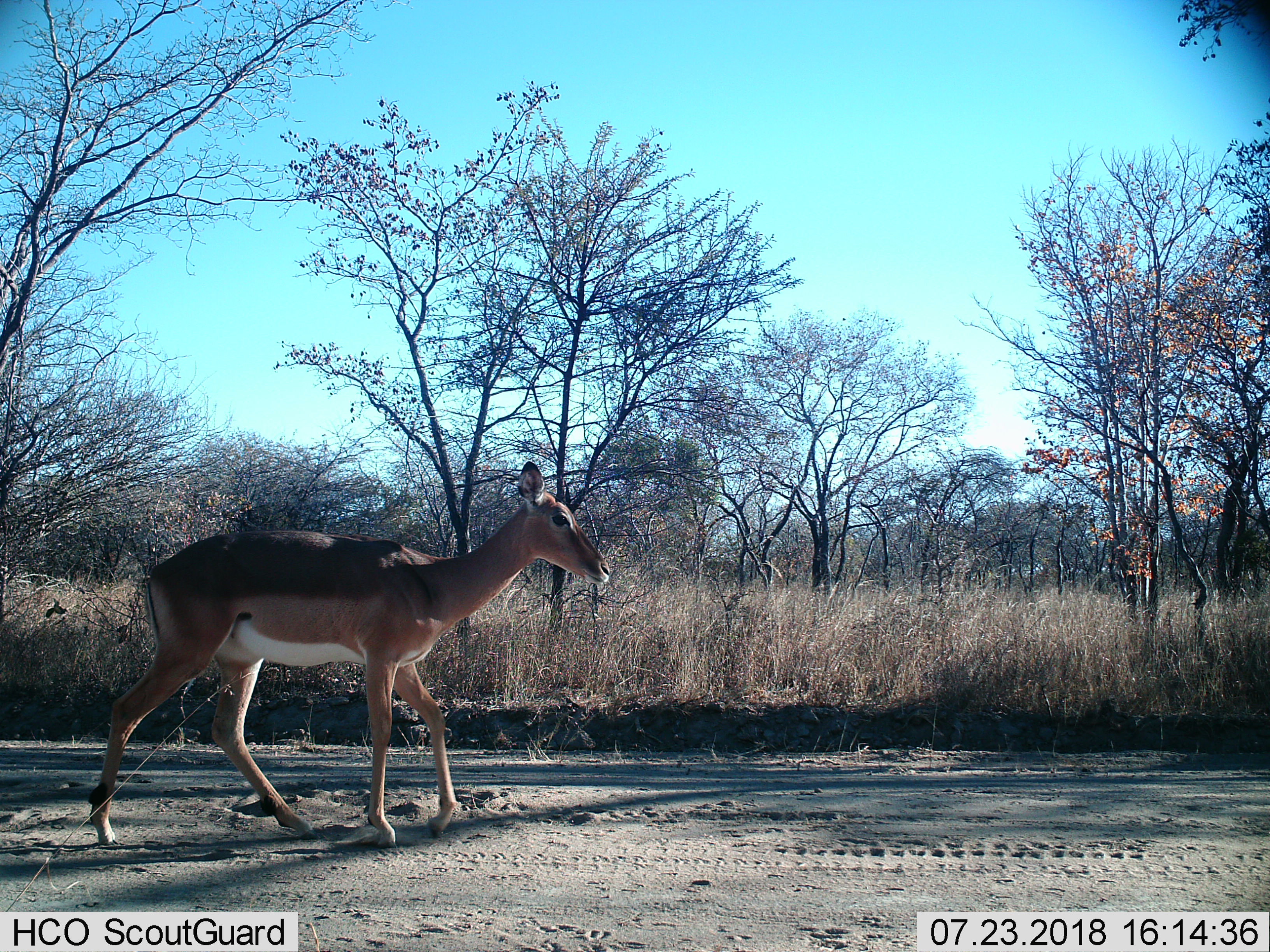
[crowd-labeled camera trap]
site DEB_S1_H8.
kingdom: Animalia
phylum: Chordata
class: Mammalia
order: Artiodactyla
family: Bovidae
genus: Aepyceros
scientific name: Aepyceros melampus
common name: impala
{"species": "impala (Aepyceros melampus)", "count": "1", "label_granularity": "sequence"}